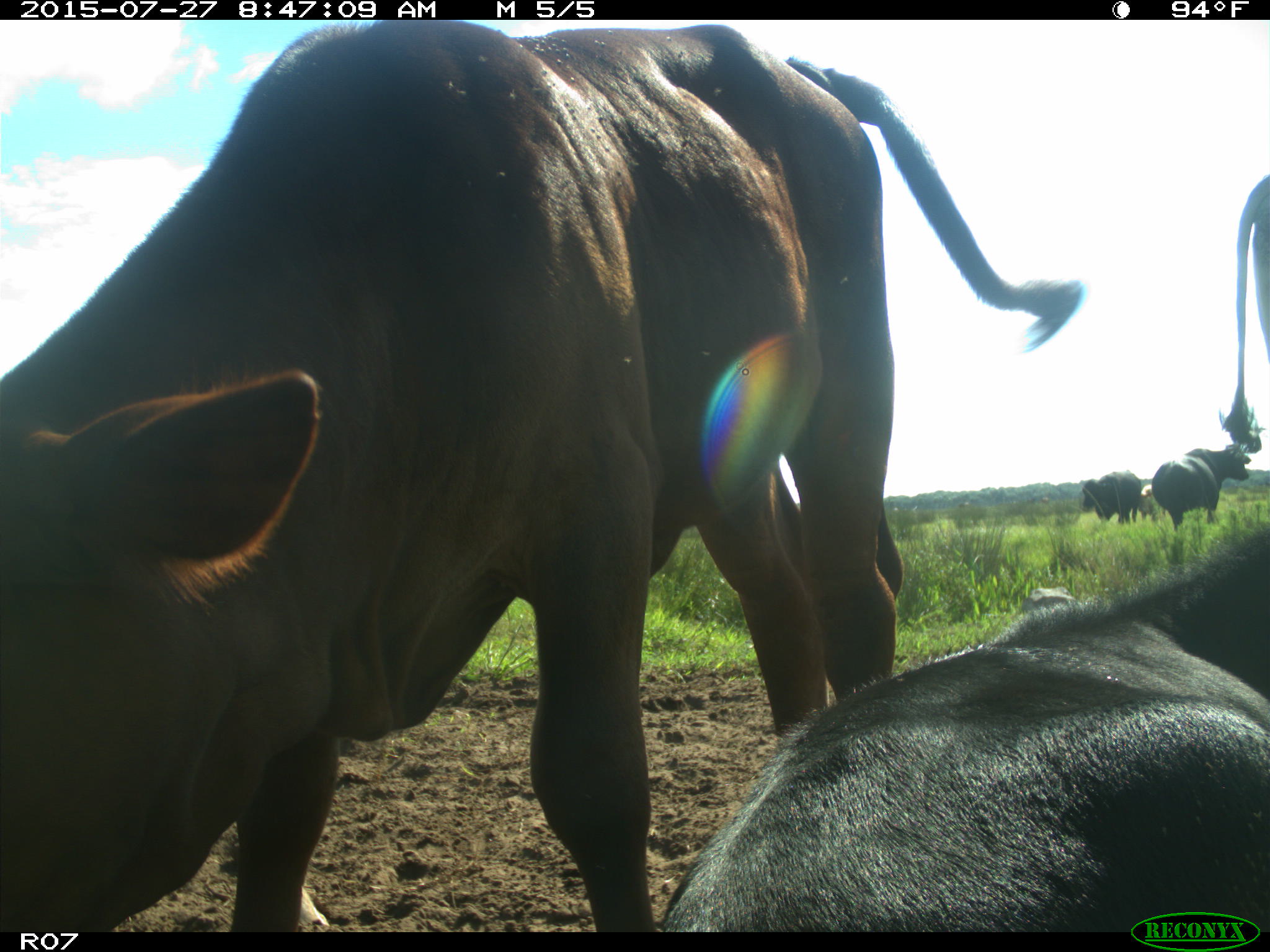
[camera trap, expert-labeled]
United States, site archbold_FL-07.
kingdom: Animalia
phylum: Chordata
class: Mammalia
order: Artiodactyla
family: Bovidae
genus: Bos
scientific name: Bos taurus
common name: domestic cow